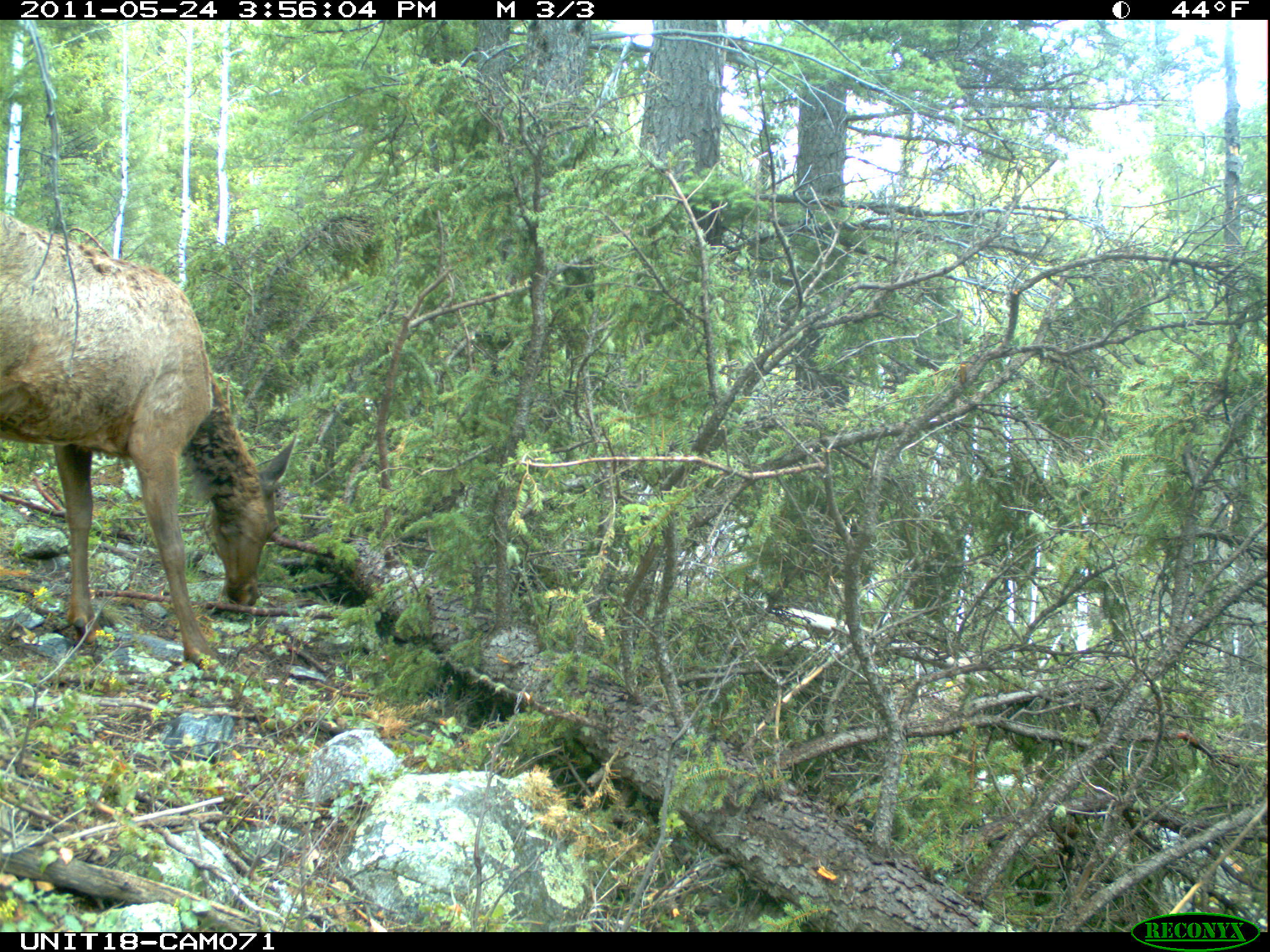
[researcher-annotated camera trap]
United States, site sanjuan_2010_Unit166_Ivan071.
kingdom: Animalia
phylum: Chordata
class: Mammalia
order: Artiodactyla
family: Cervidae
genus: Cervus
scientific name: Cervus elaphus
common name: red deer